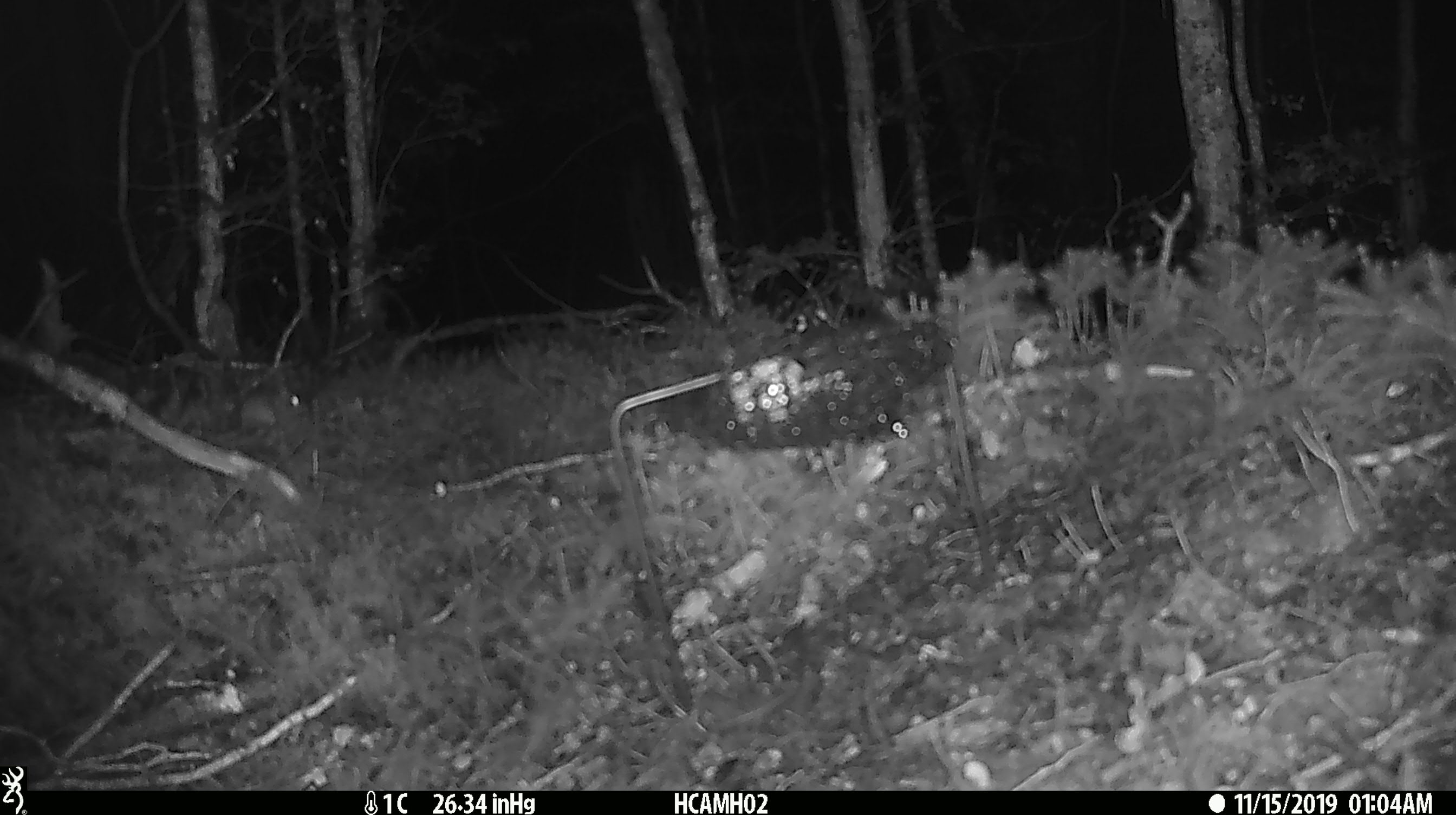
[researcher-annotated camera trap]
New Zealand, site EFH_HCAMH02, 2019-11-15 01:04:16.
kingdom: Animalia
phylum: Chordata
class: Mammalia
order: Rodentia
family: Muridae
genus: Mus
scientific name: Mus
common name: mouse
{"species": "mouse (Mus)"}